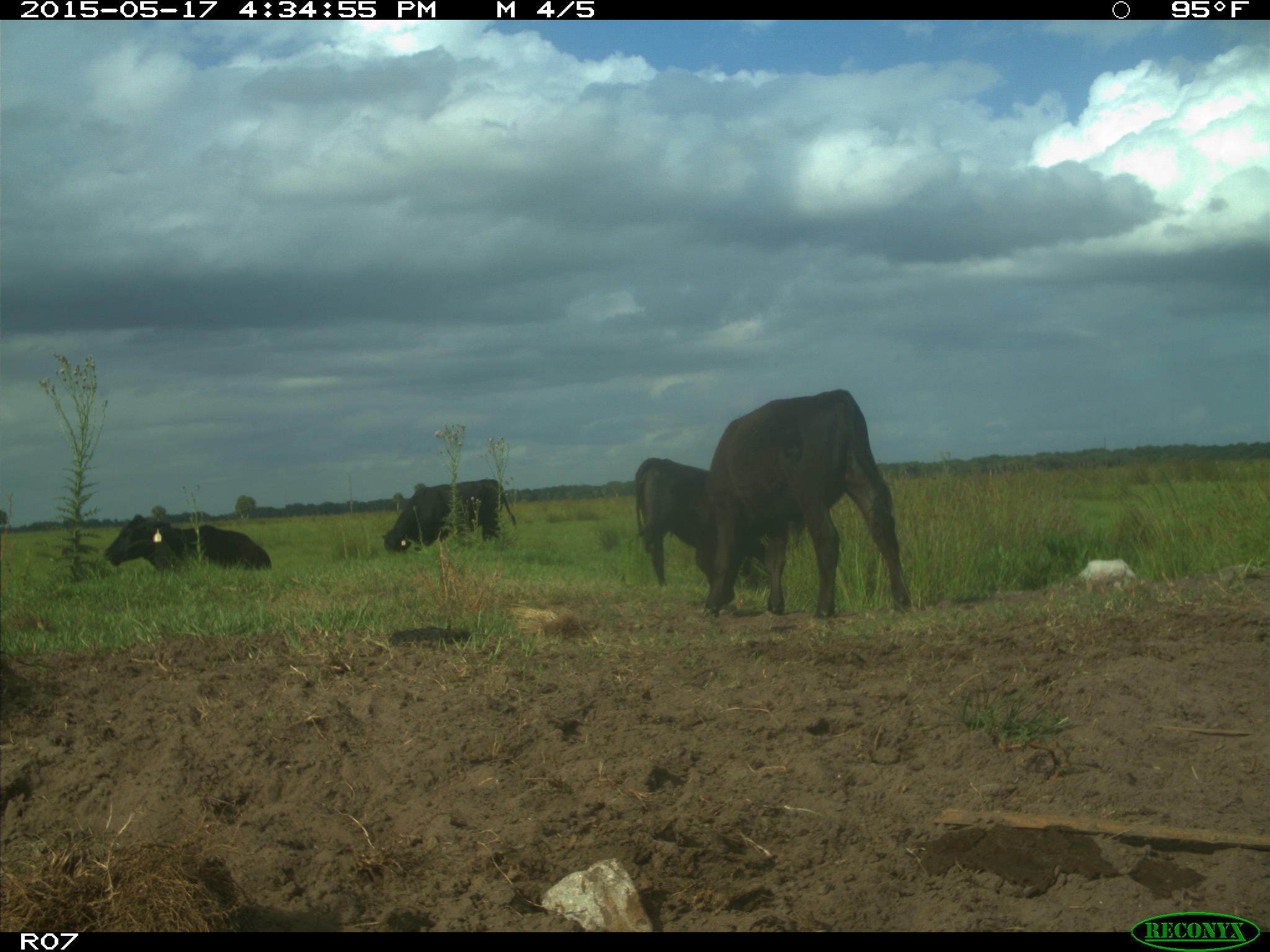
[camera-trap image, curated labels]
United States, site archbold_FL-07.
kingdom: Animalia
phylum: Chordata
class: Mammalia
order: Artiodactyla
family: Bovidae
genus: Bos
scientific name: Bos taurus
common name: domestic cow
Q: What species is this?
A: Bos taurus (domestic cow).